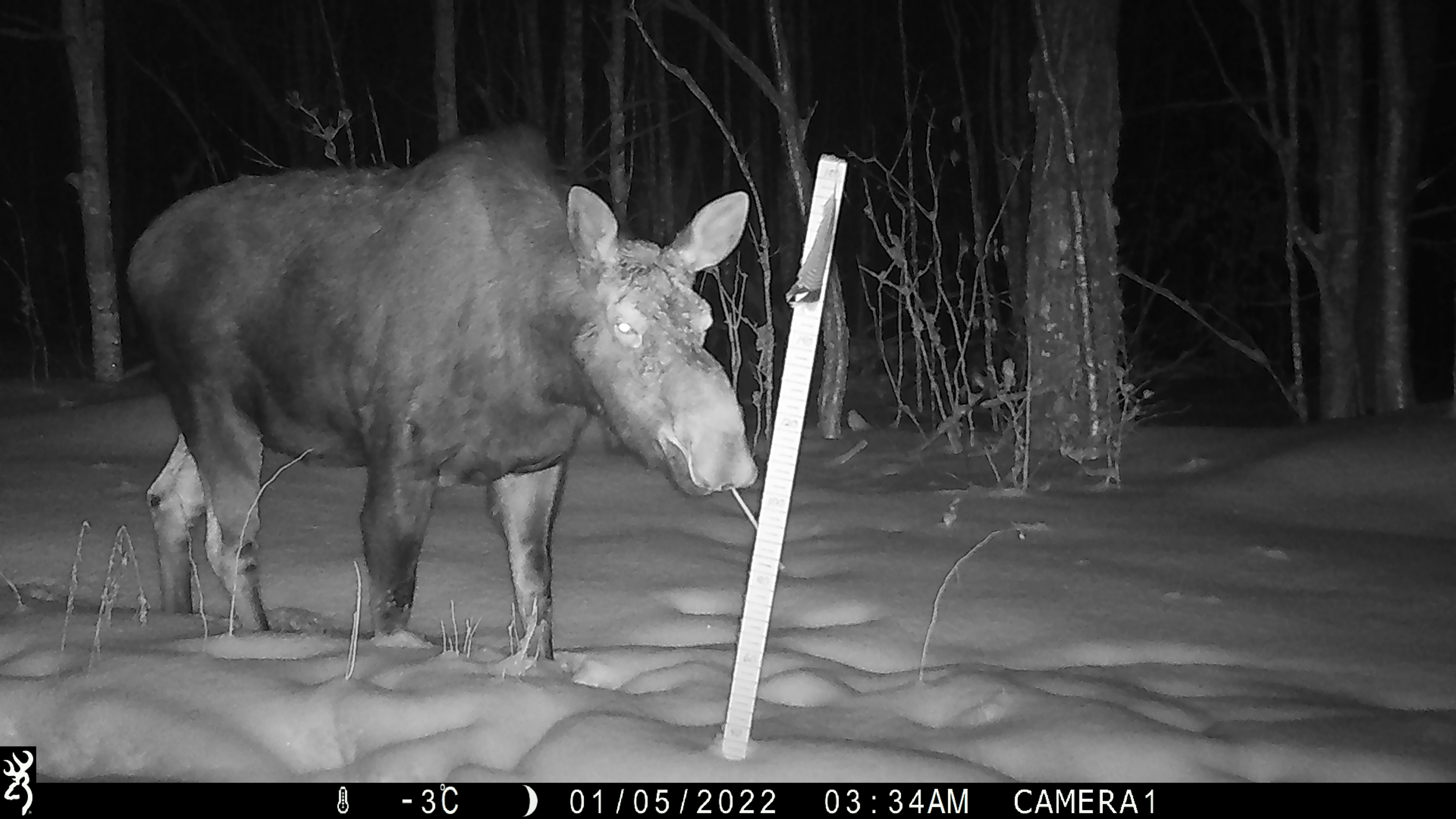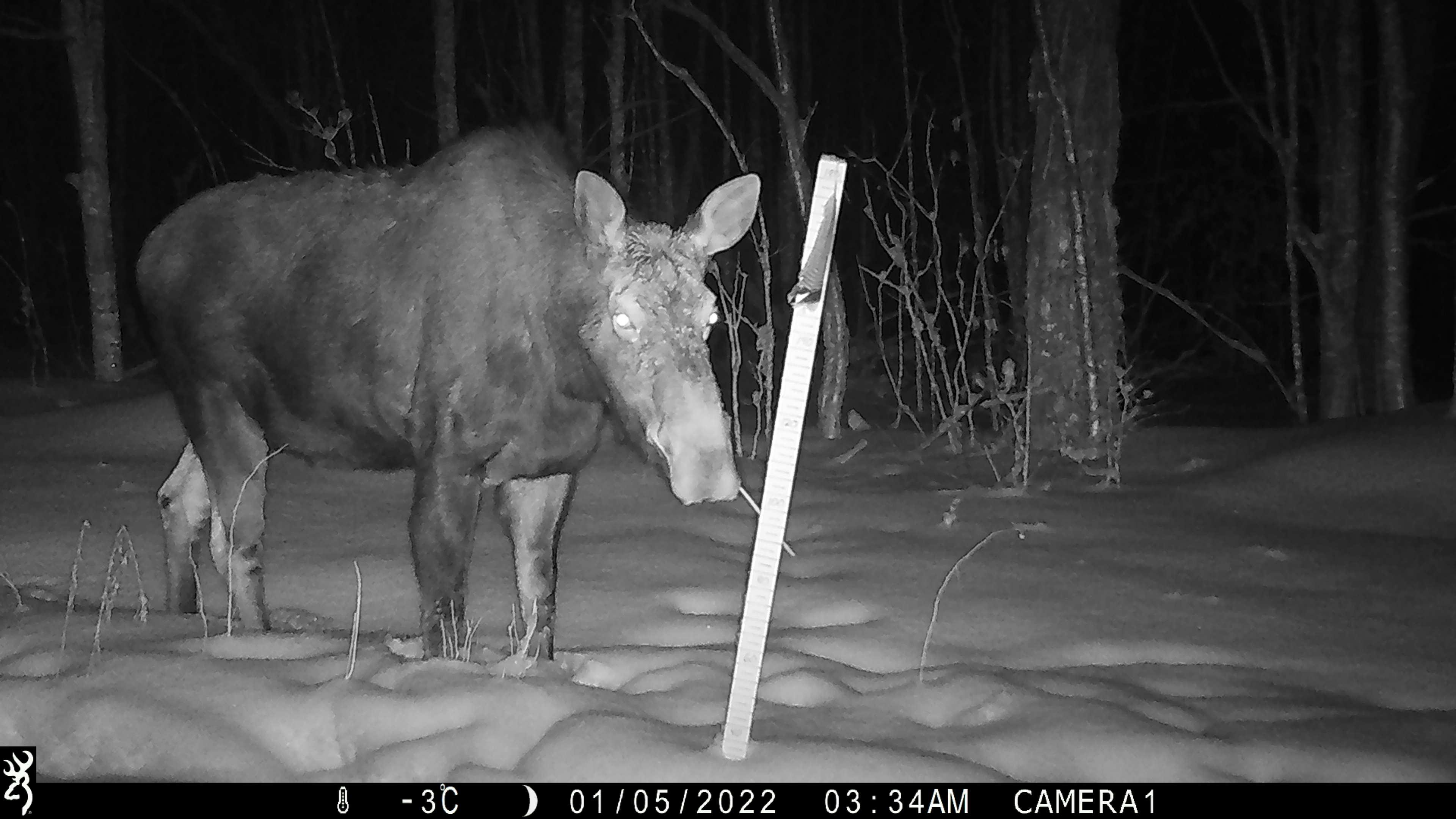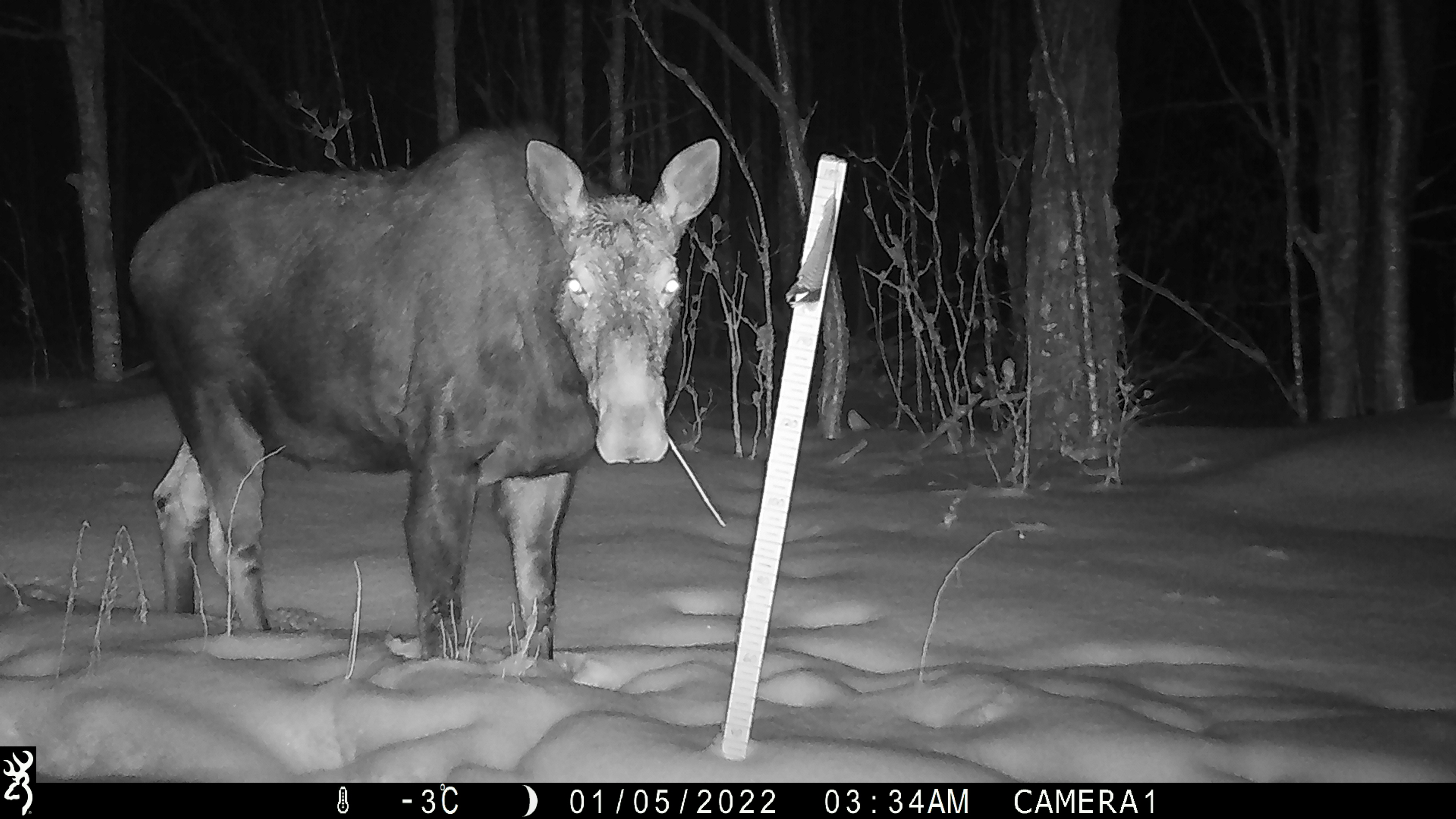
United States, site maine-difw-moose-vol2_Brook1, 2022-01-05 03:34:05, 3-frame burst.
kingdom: Animalia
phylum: Chordata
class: Mammalia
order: Artiodactyla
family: Cervidae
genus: Alces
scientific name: Alces alces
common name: moose